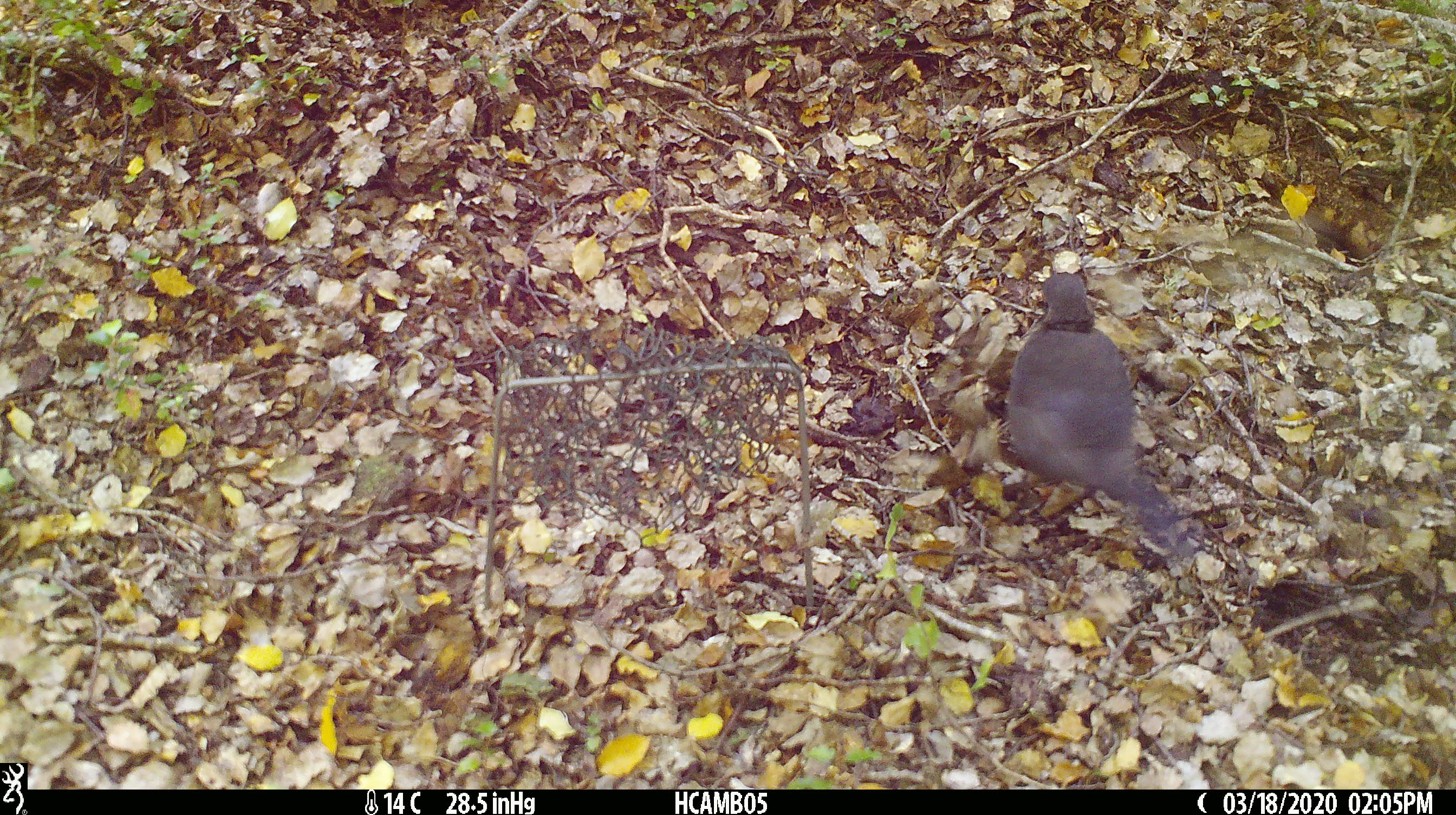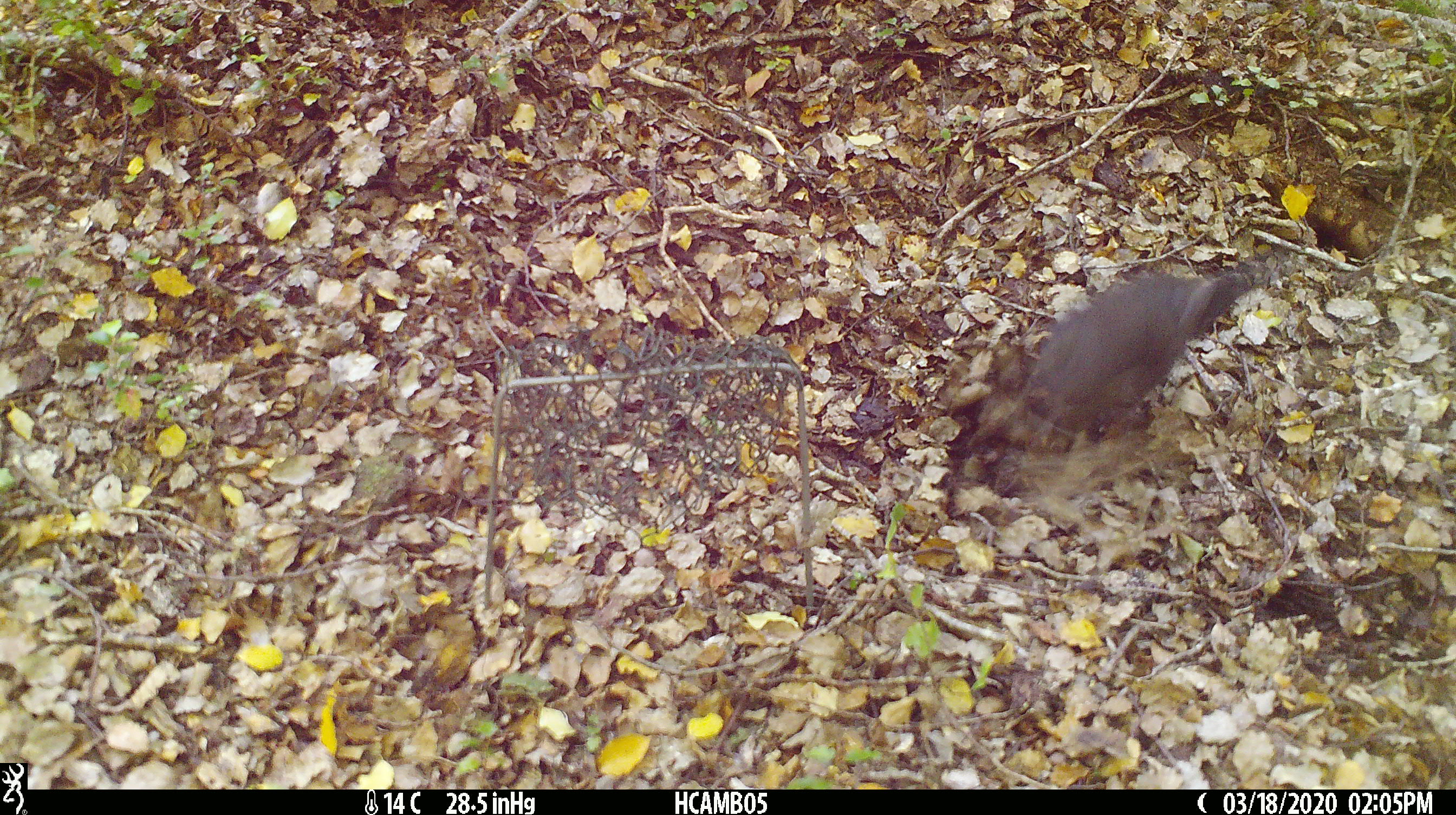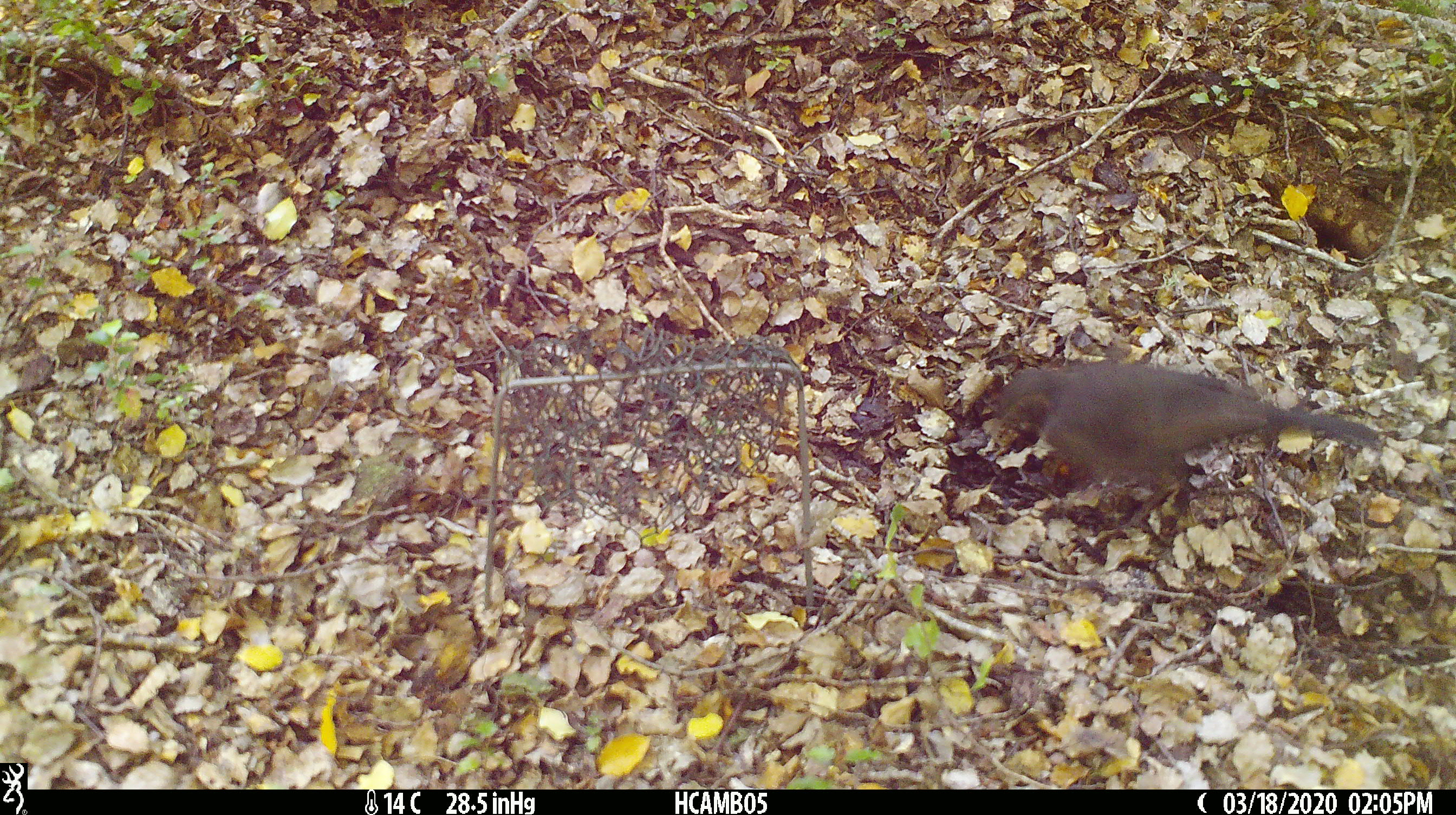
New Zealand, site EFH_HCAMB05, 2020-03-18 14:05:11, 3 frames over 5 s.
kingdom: Animalia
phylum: Chordata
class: Aves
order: Passeriformes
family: Petroicidae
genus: Petroica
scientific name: Petroica australis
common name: new zealand robin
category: robin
Robin (new zealand robin) (Petroica australis).